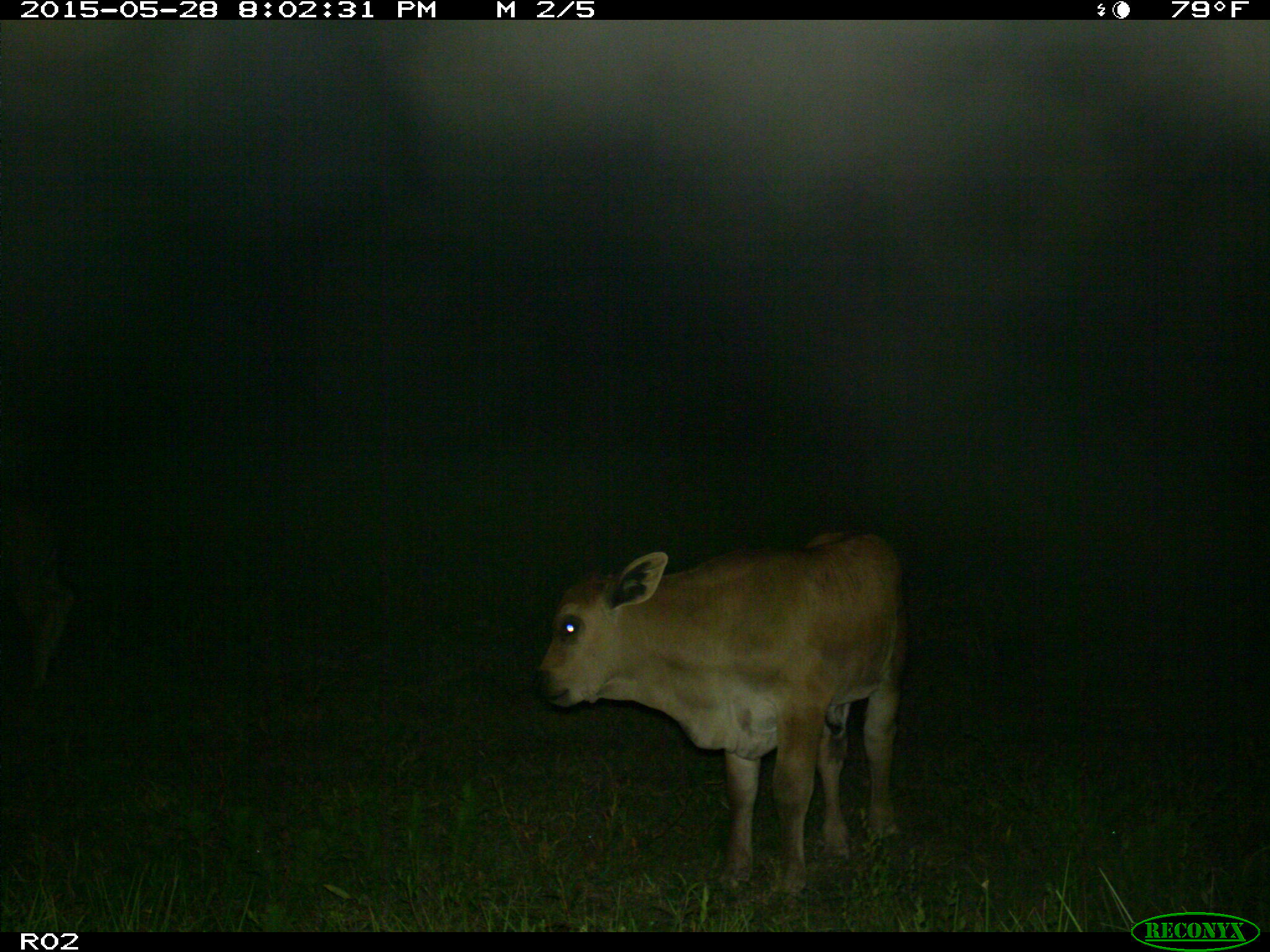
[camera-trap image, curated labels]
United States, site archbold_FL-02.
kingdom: Animalia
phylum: Chordata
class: Mammalia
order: Artiodactyla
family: Bovidae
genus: Bos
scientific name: Bos taurus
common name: domestic cow